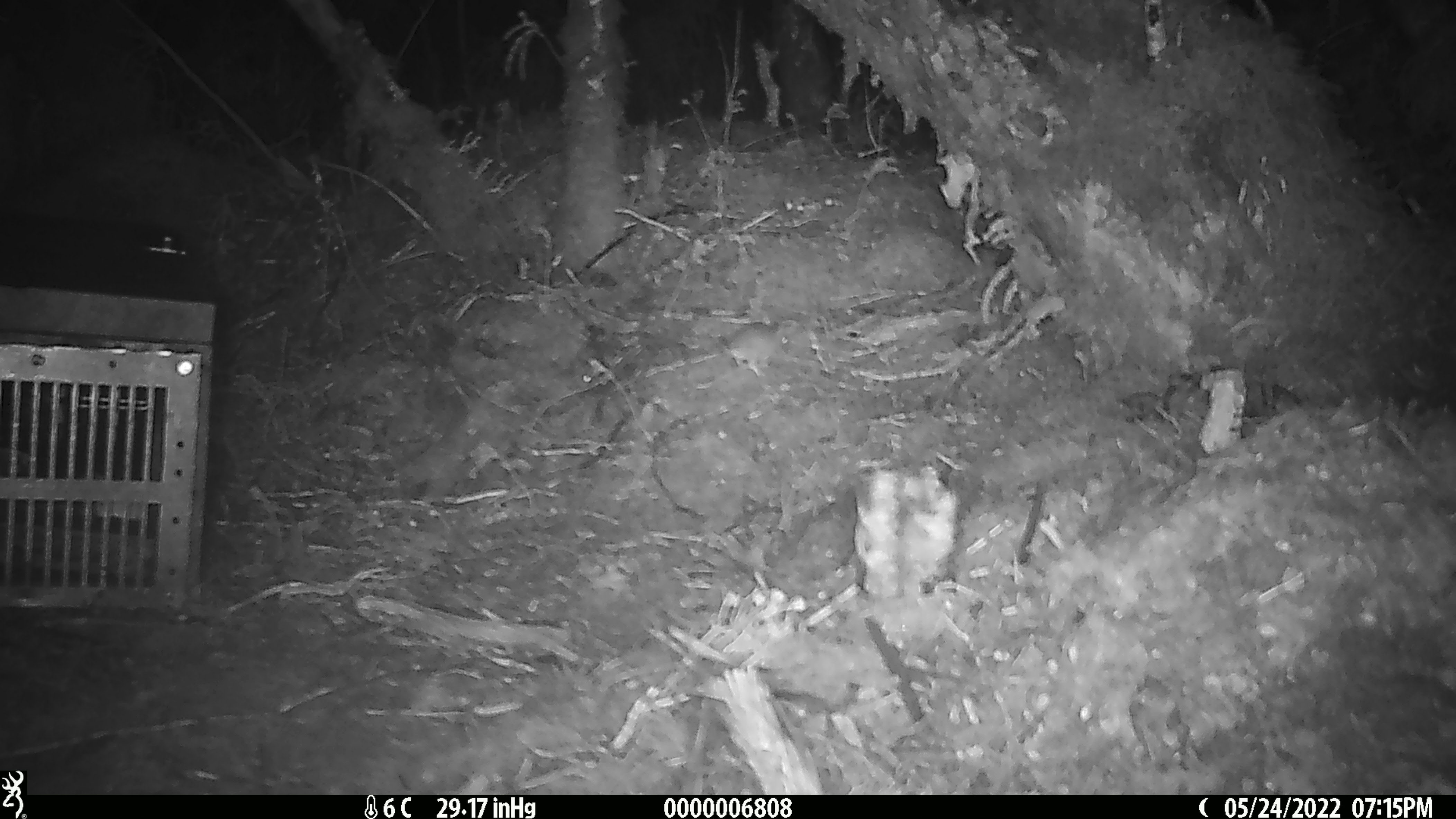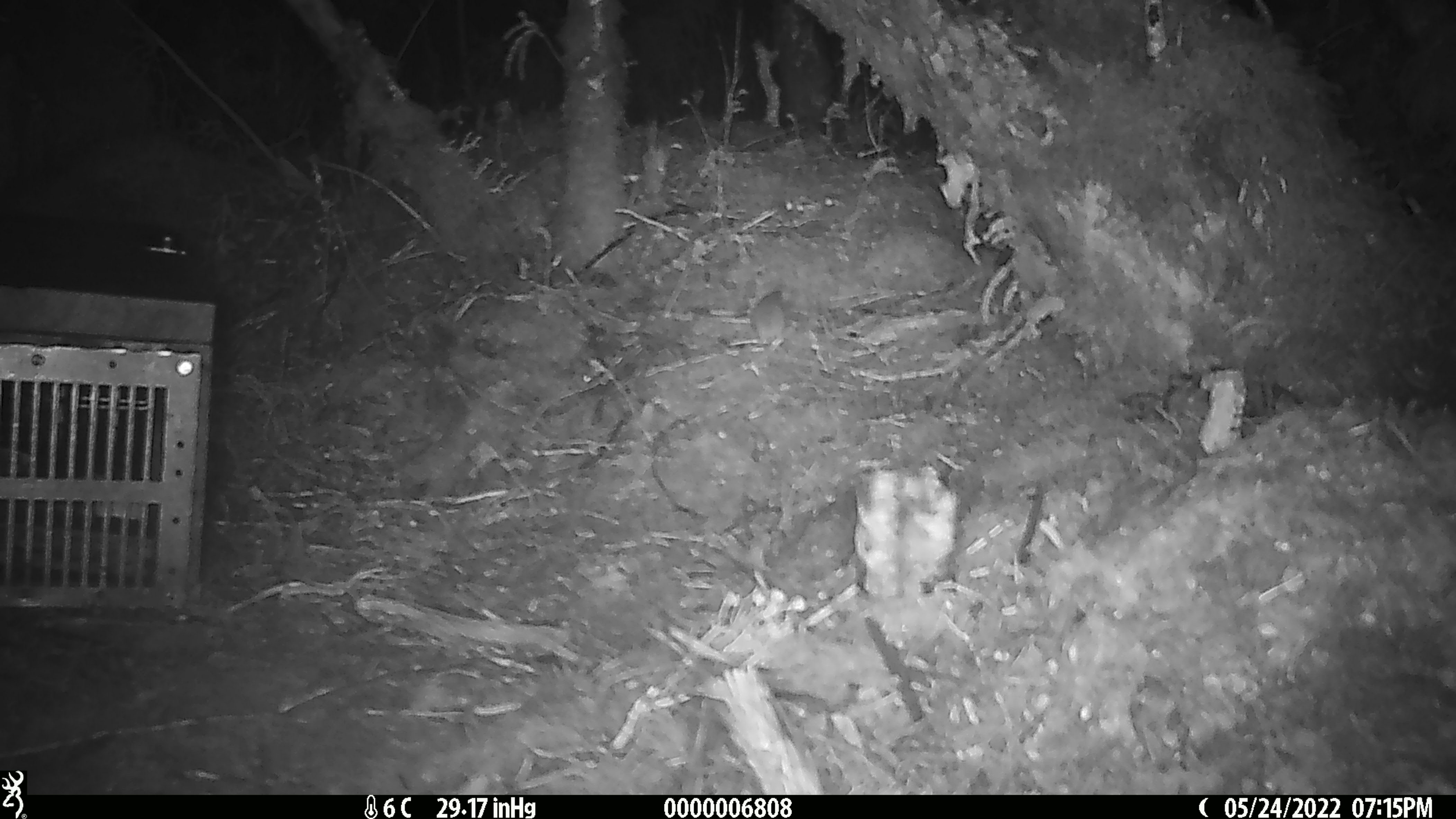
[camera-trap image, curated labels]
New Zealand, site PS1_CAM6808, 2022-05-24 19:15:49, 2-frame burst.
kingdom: Animalia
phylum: Chordata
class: Mammalia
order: Rodentia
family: Muridae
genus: Mus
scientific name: Mus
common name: mouse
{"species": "mouse (Mus)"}